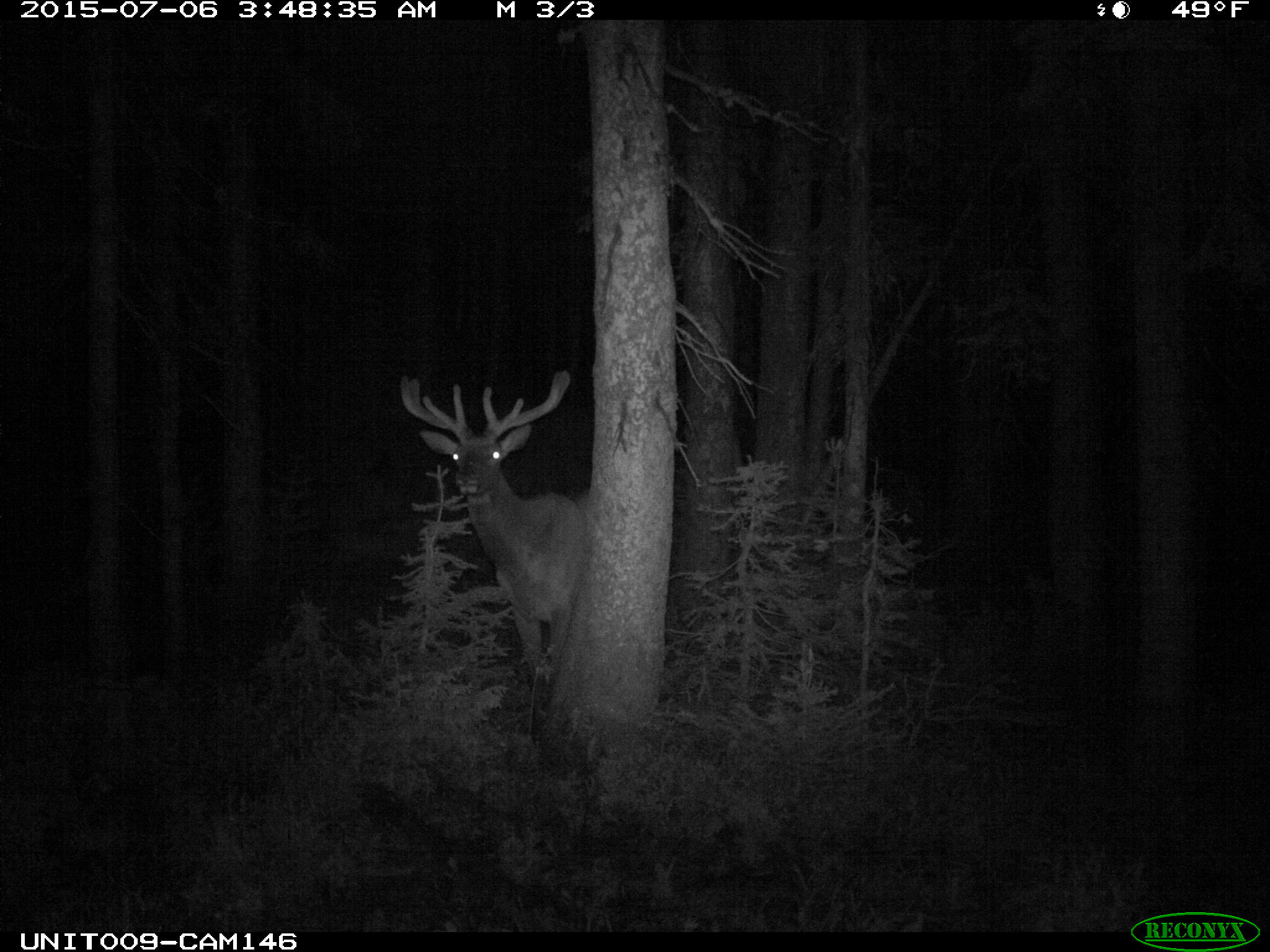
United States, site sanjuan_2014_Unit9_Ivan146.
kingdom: Animalia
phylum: Chordata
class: Mammalia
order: Artiodactyla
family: Cervidae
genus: Cervus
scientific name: Cervus elaphus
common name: red deer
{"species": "Cervus elaphus (red deer)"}